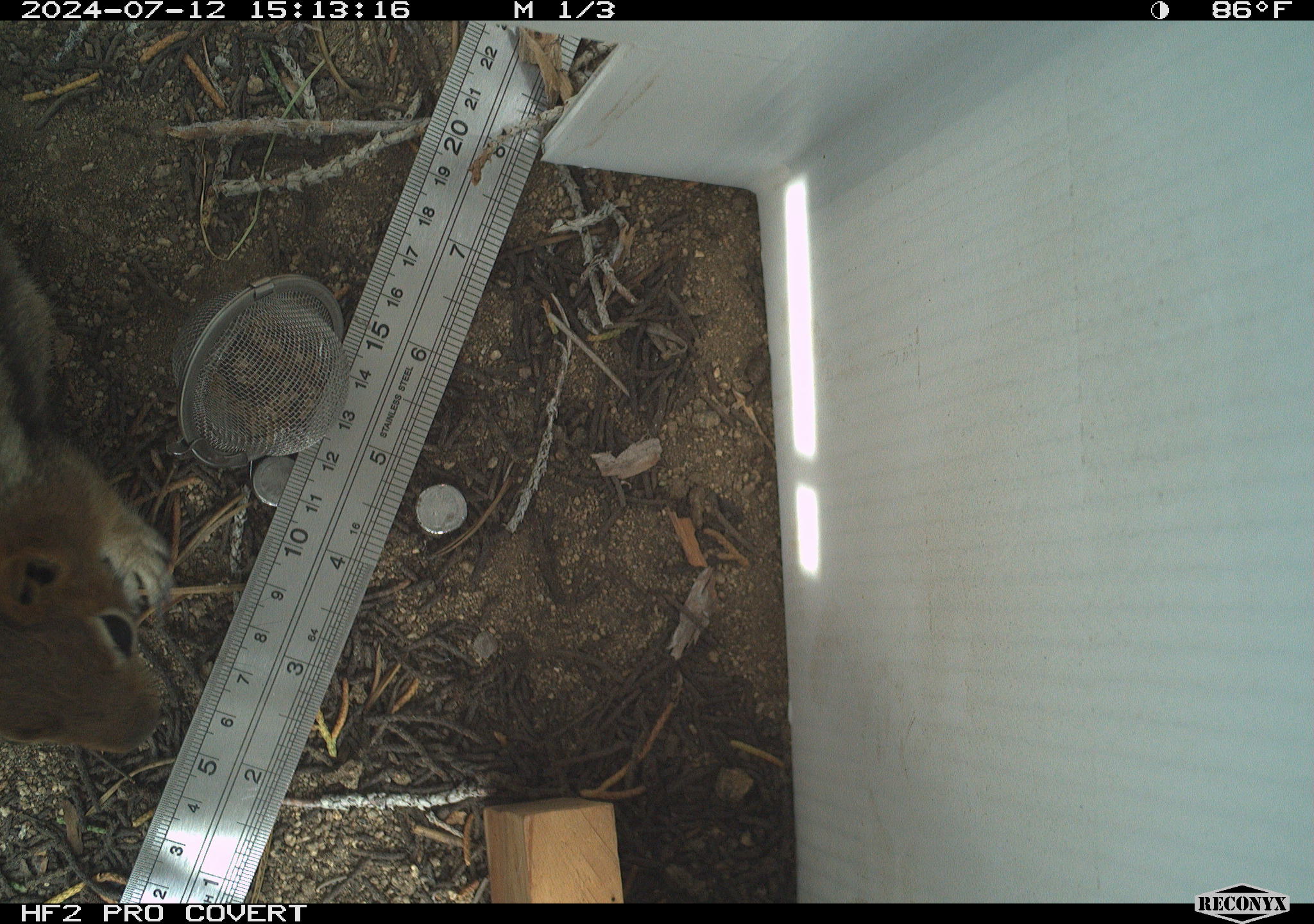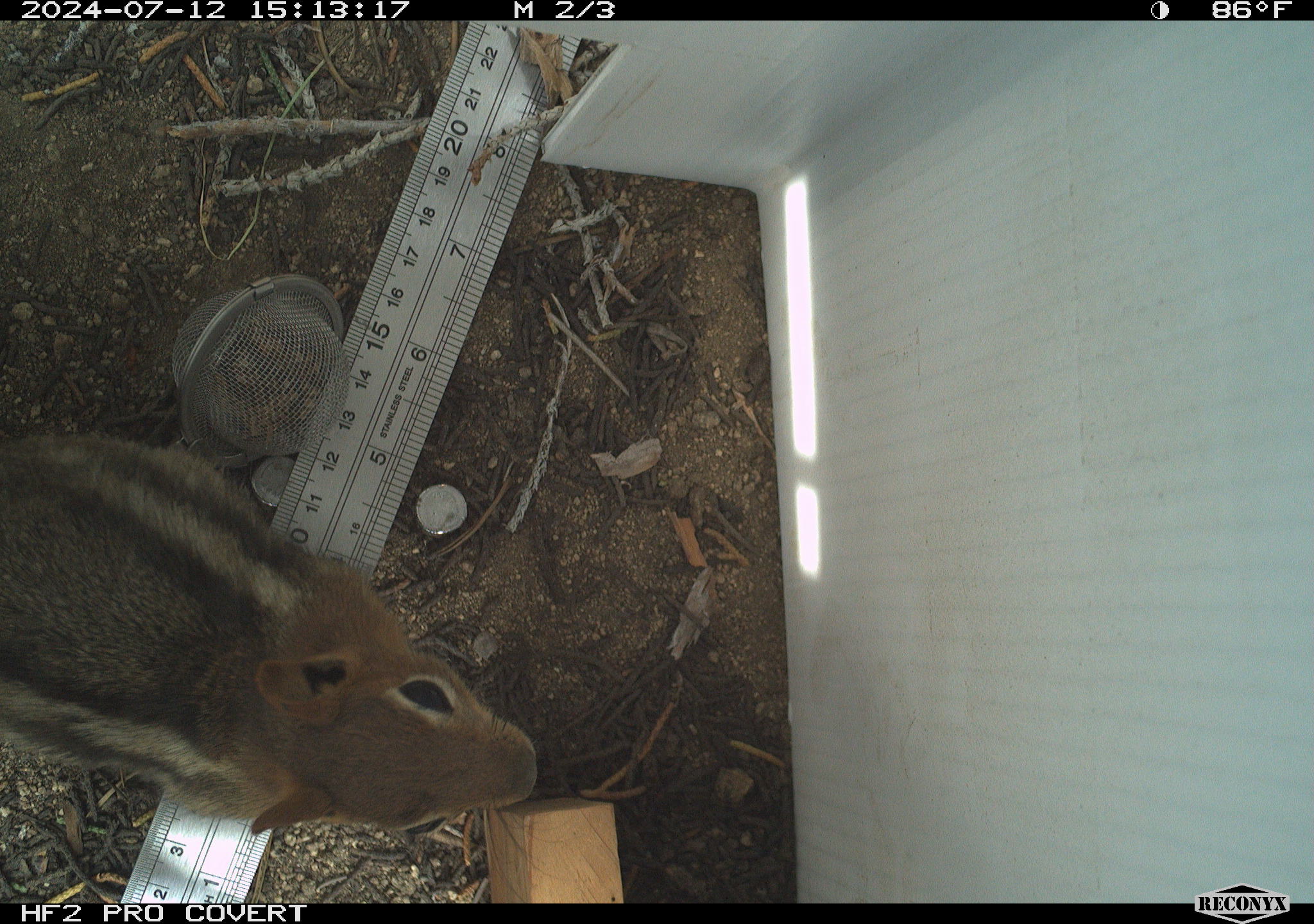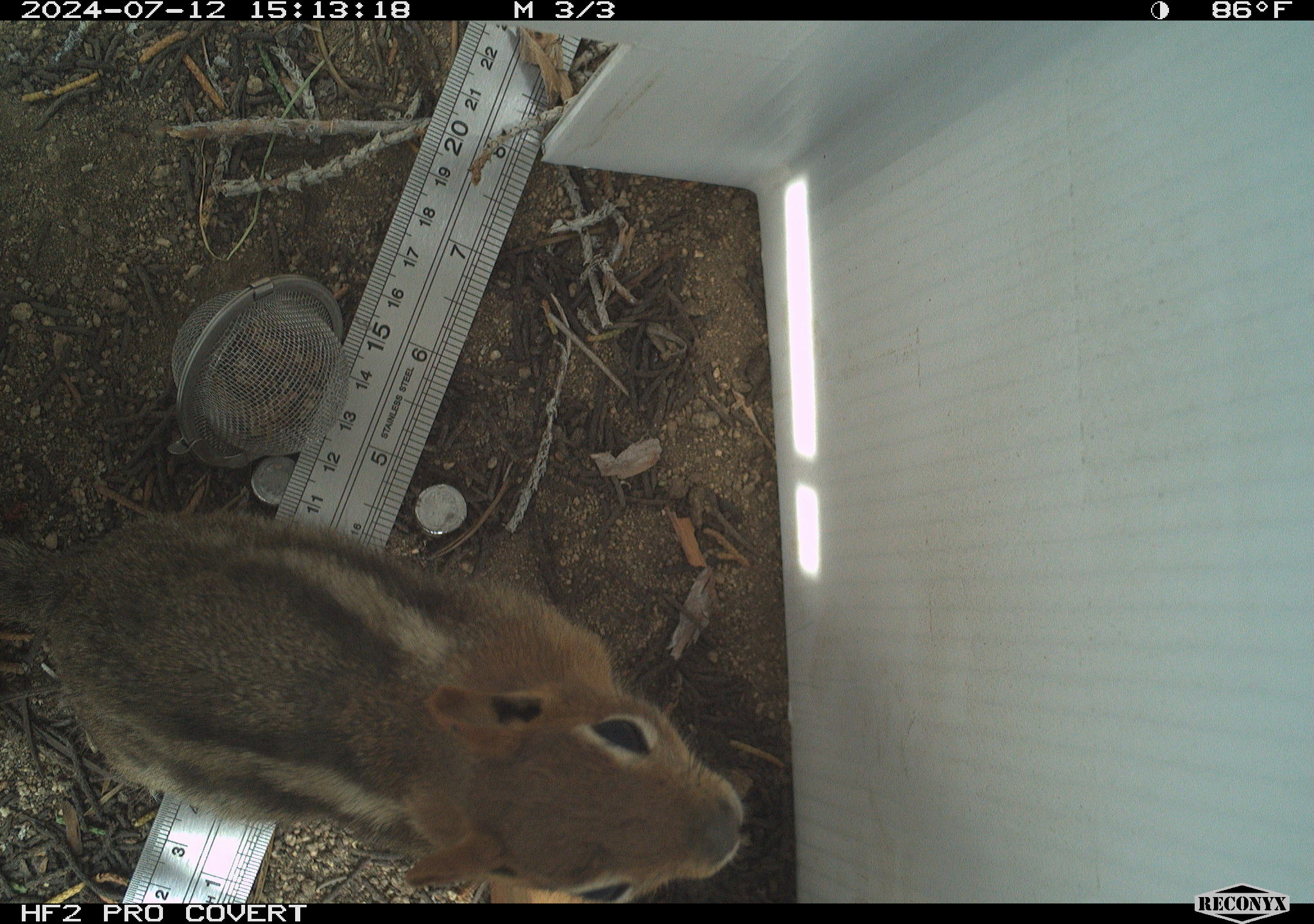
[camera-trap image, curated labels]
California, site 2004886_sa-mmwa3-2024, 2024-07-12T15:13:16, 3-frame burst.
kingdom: Animalia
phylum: Chordata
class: Mammalia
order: Rodentia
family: Sciuridae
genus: Callospermophilus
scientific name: Callospermophilus lateralis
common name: golden mantled ground squirrel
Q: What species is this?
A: Golden mantled ground squirrel (Callospermophilus lateralis).